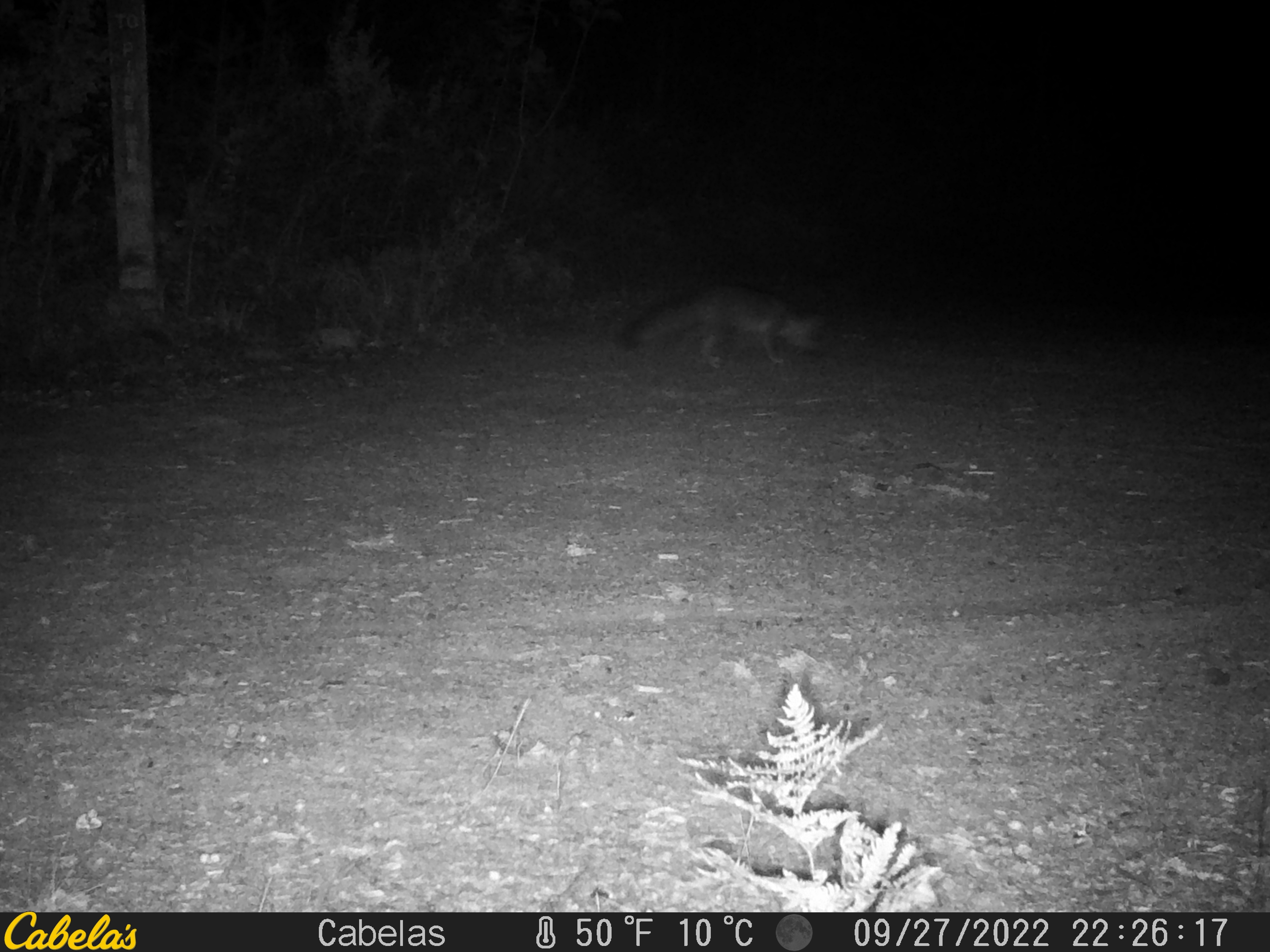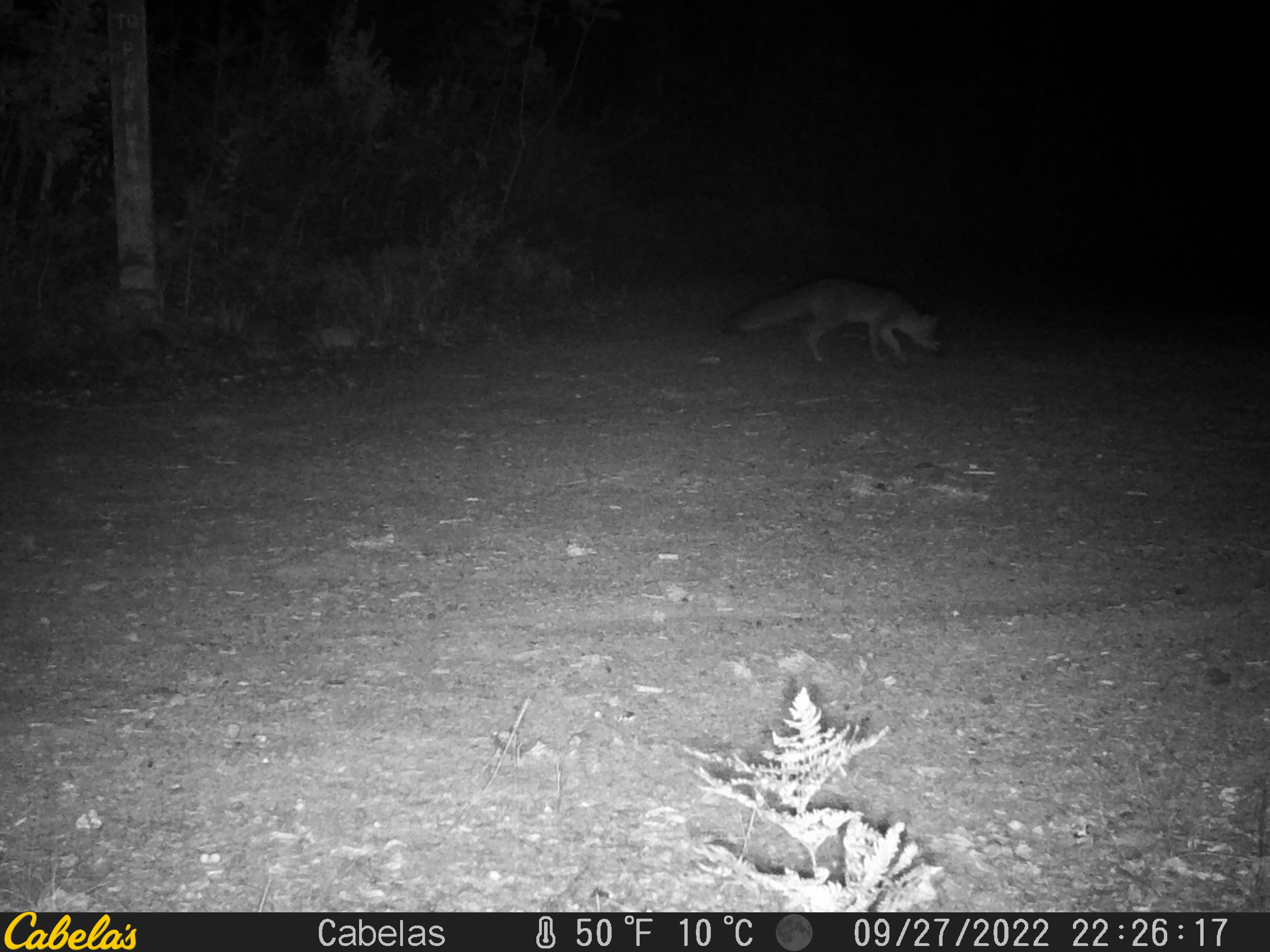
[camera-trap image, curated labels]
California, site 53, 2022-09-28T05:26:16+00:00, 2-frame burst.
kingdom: Animalia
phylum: Chordata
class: Mammalia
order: Carnivora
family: Canidae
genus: Urocyon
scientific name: Urocyon cinereoargenteus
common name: gray fox